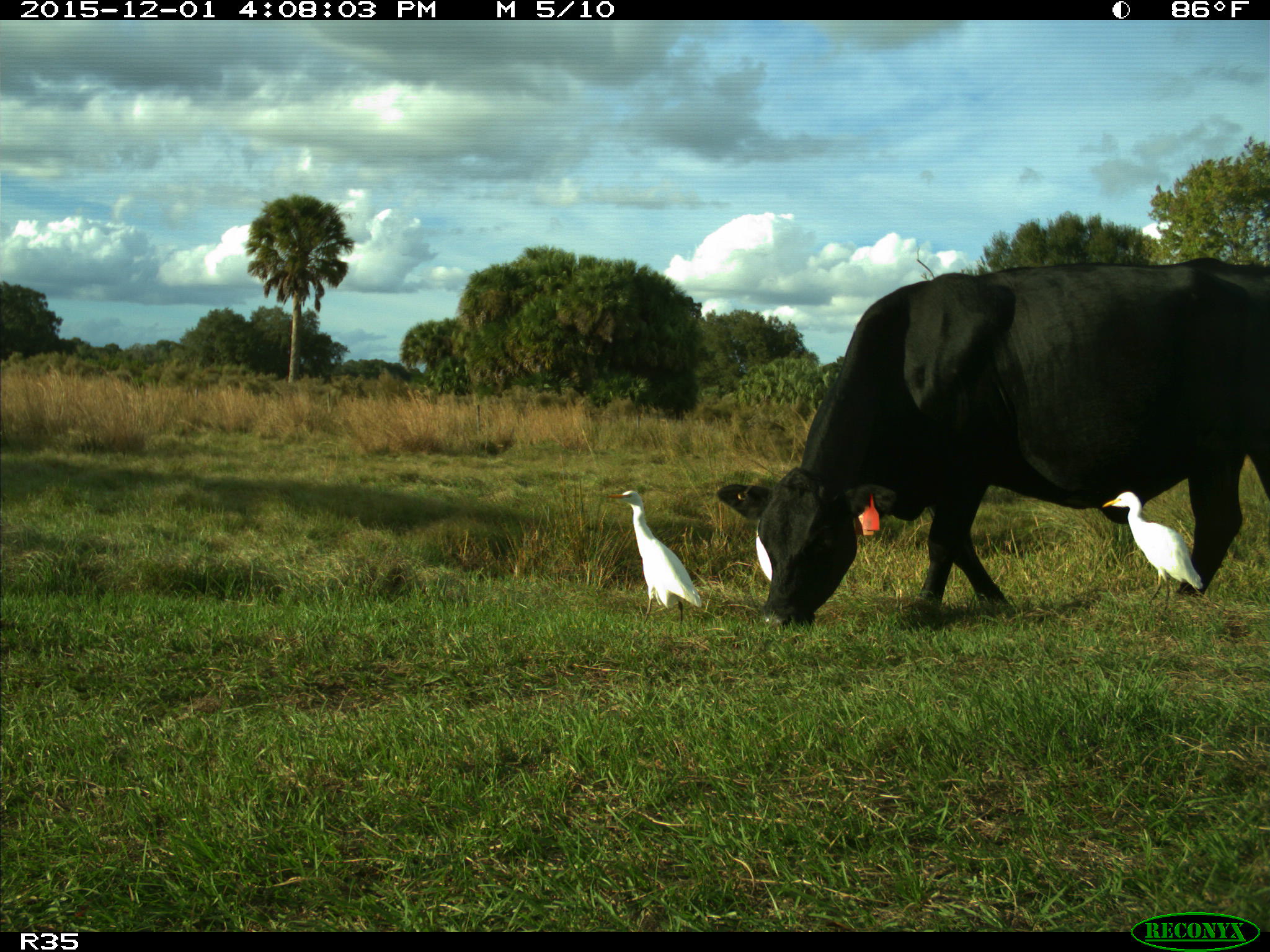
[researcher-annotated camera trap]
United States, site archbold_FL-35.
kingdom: Animalia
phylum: Chordata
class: Mammalia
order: Artiodactyla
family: Bovidae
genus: Bos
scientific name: Bos taurus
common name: domestic cow